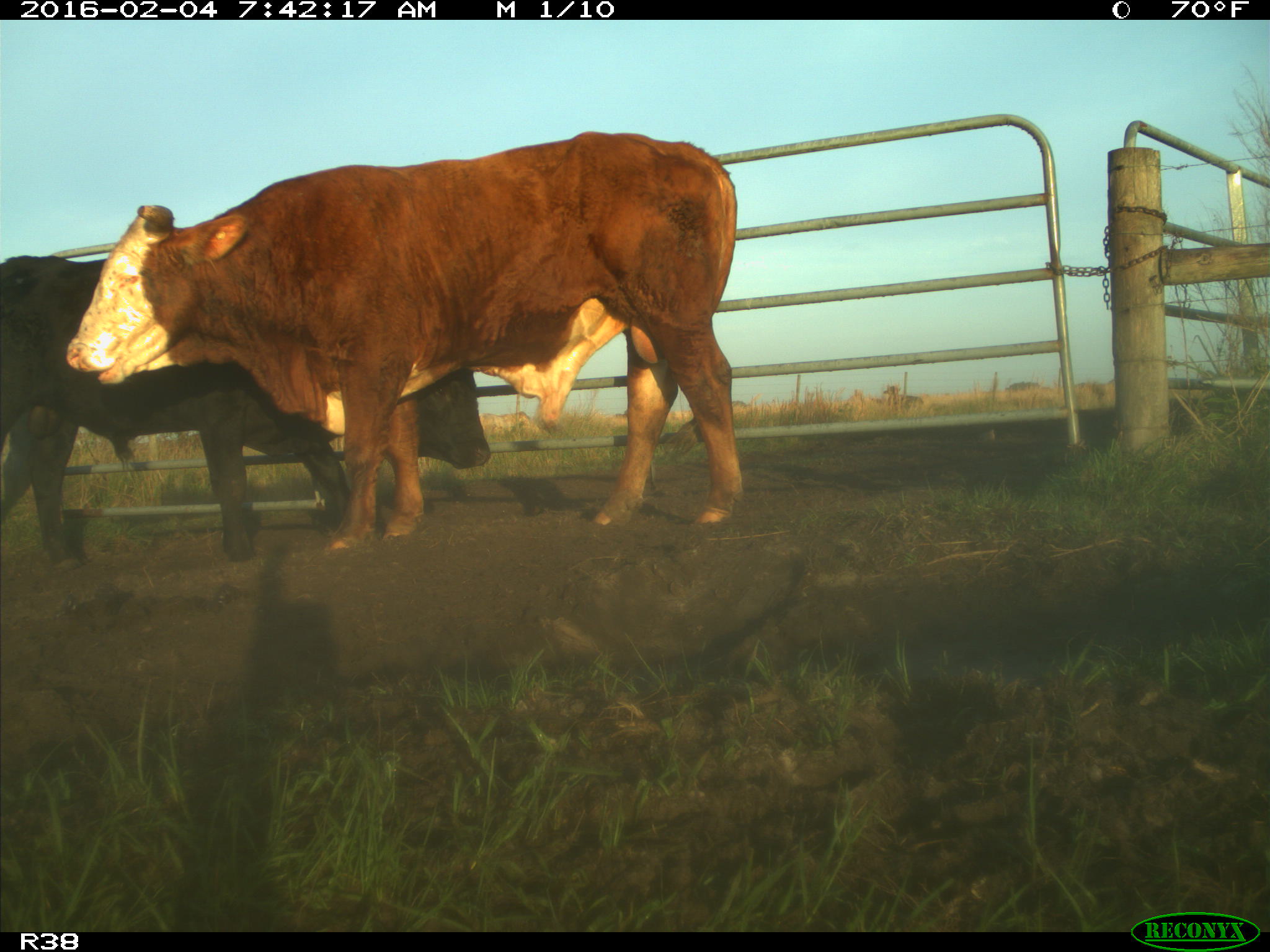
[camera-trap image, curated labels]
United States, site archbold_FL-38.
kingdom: Animalia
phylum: Chordata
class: Mammalia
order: Artiodactyla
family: Bovidae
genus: Bos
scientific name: Bos taurus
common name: domestic cow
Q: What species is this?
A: Bos taurus (domestic cow).